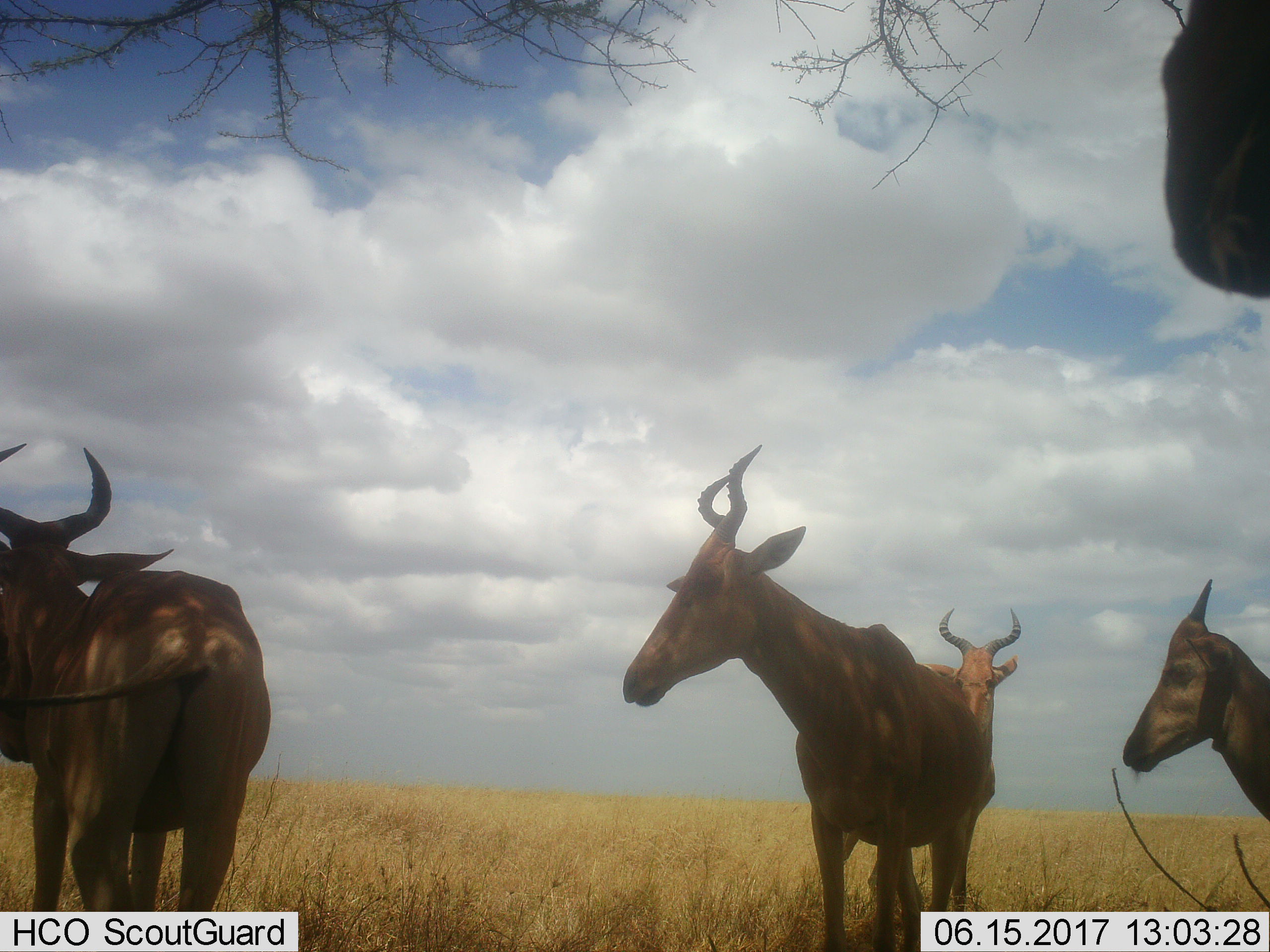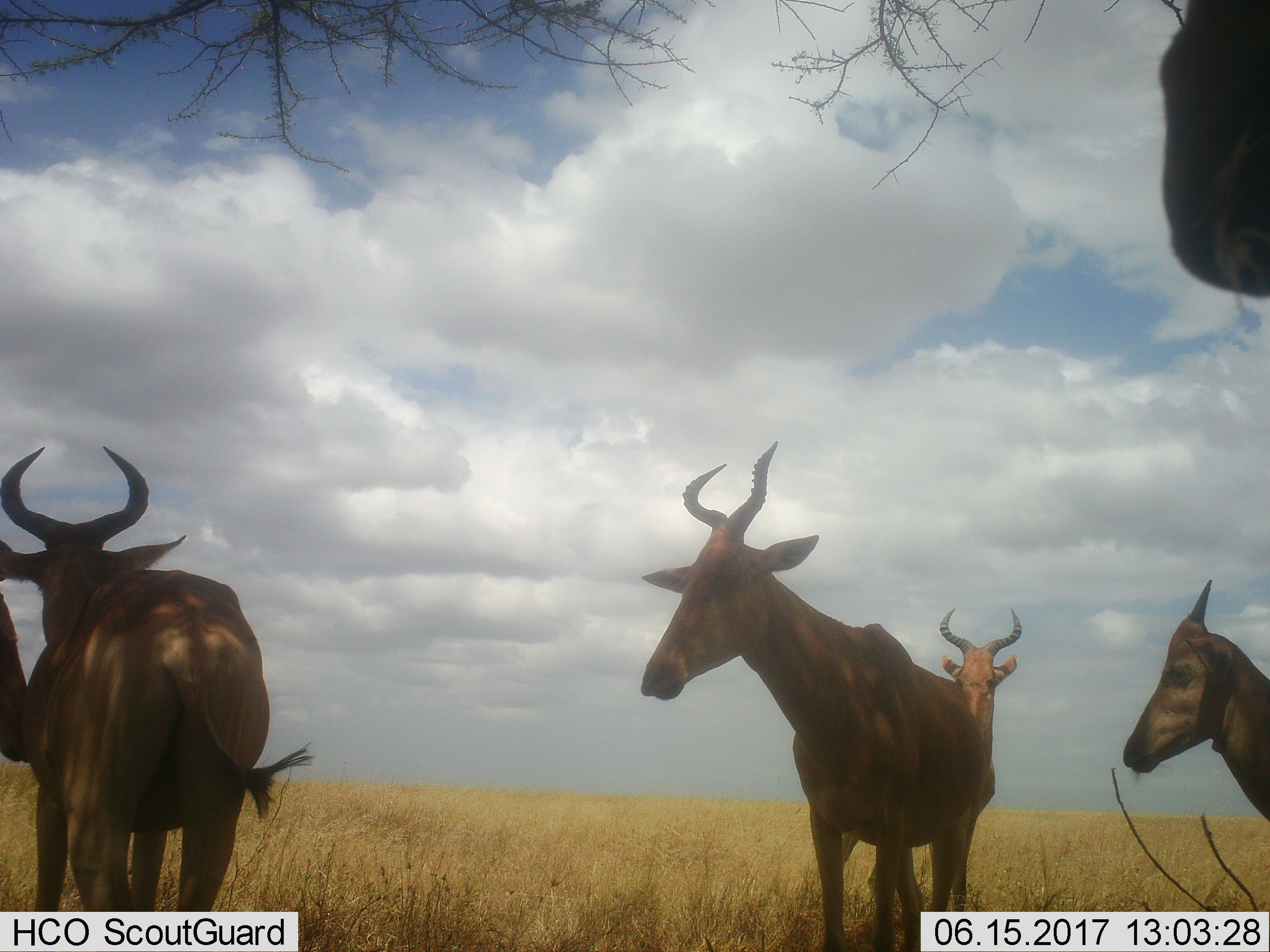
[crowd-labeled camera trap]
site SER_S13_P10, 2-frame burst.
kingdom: Animalia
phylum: Chordata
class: Mammalia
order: Artiodactyla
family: Bovidae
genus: Alcelaphus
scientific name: Alcelaphus buselaphus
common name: hartebeest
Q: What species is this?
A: Hartebeest (Alcelaphus buselaphus).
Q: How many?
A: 6.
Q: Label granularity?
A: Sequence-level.